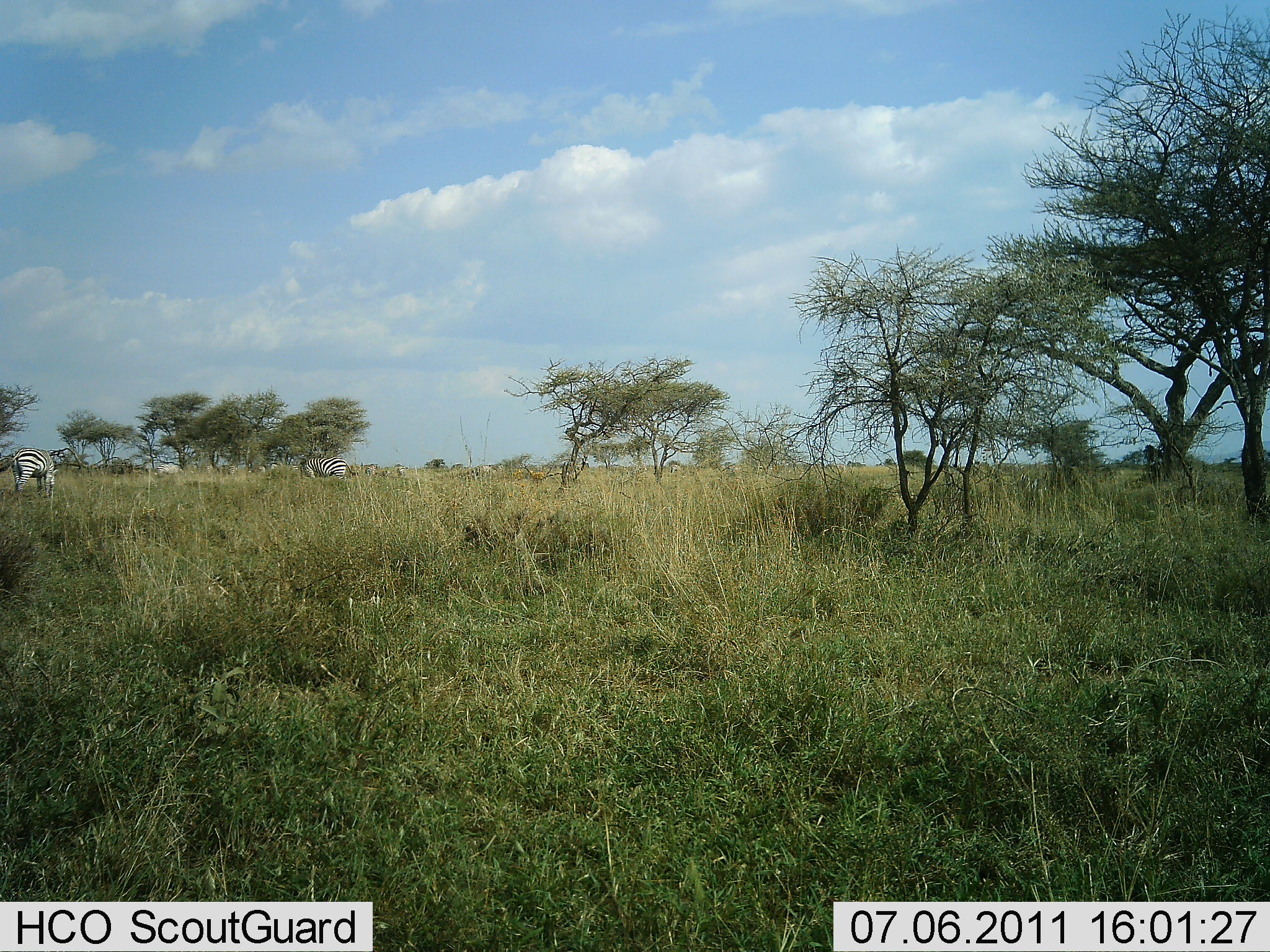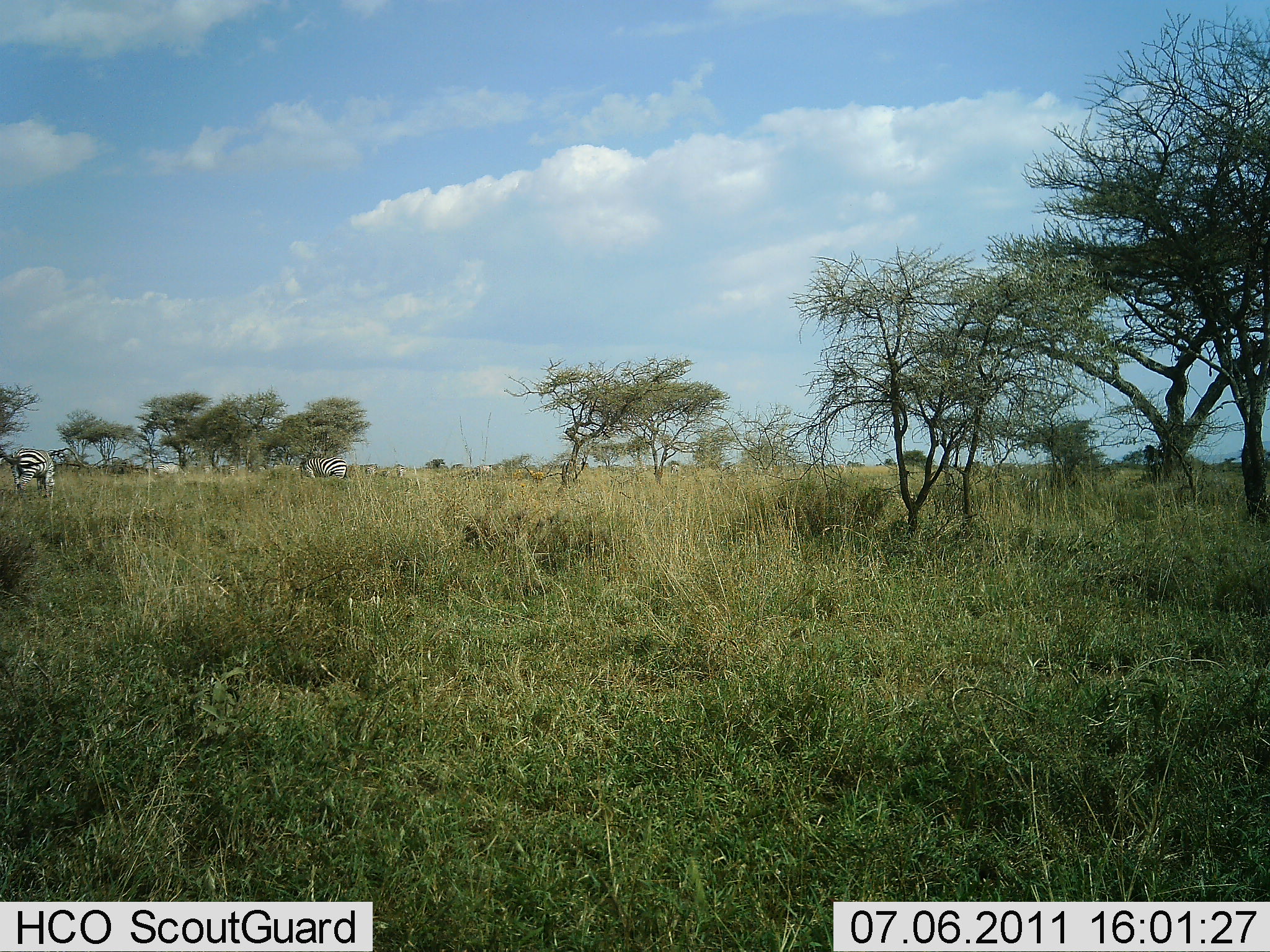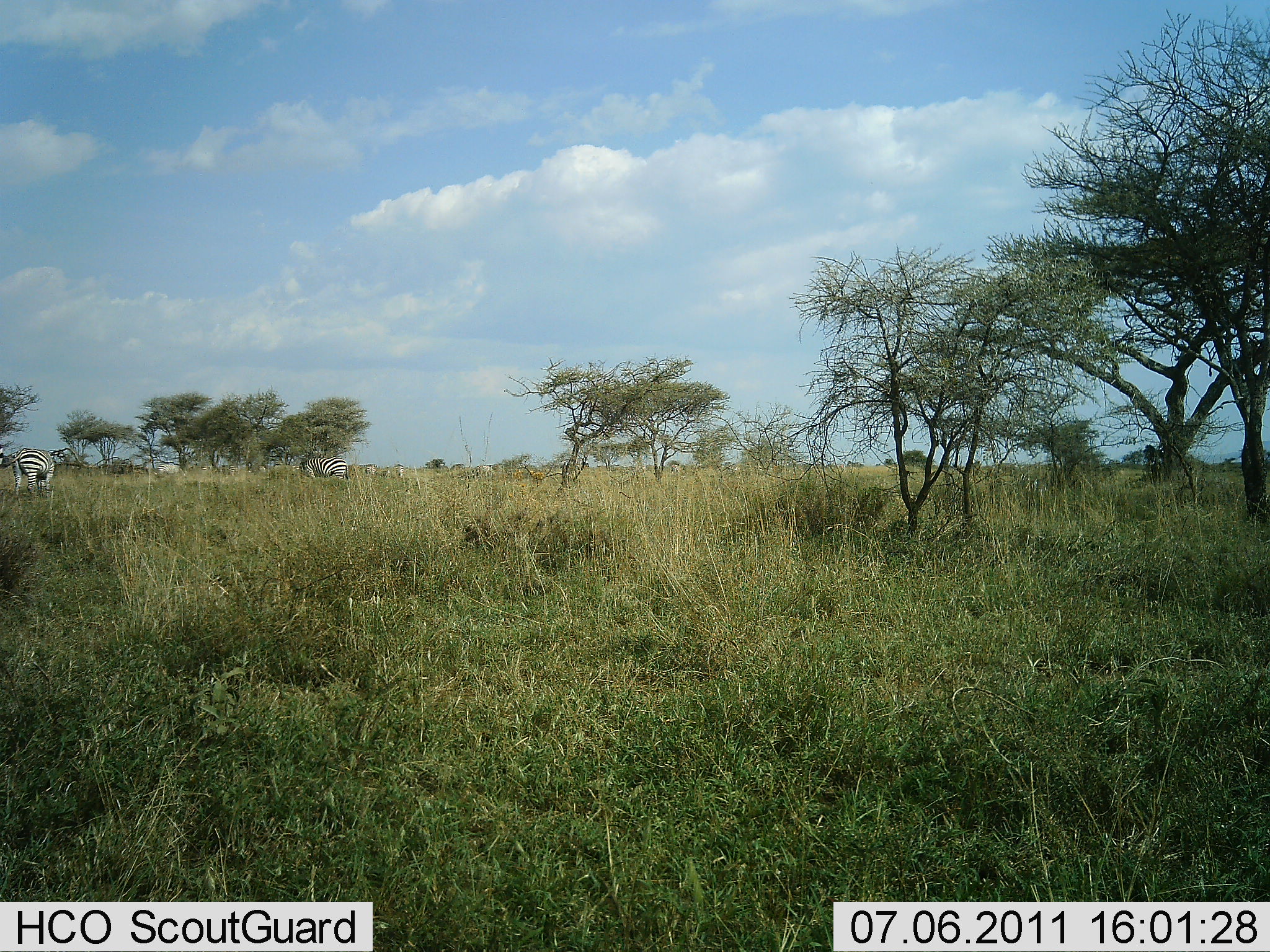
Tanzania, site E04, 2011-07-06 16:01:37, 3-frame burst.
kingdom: Animalia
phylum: Chordata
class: Mammalia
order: Perissodactyla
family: Equidae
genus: Equus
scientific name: Equus quagga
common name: plains zebra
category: zebra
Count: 2.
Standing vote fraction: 50%.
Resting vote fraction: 0%.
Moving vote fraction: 0%.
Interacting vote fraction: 0%.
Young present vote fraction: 0%.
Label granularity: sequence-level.